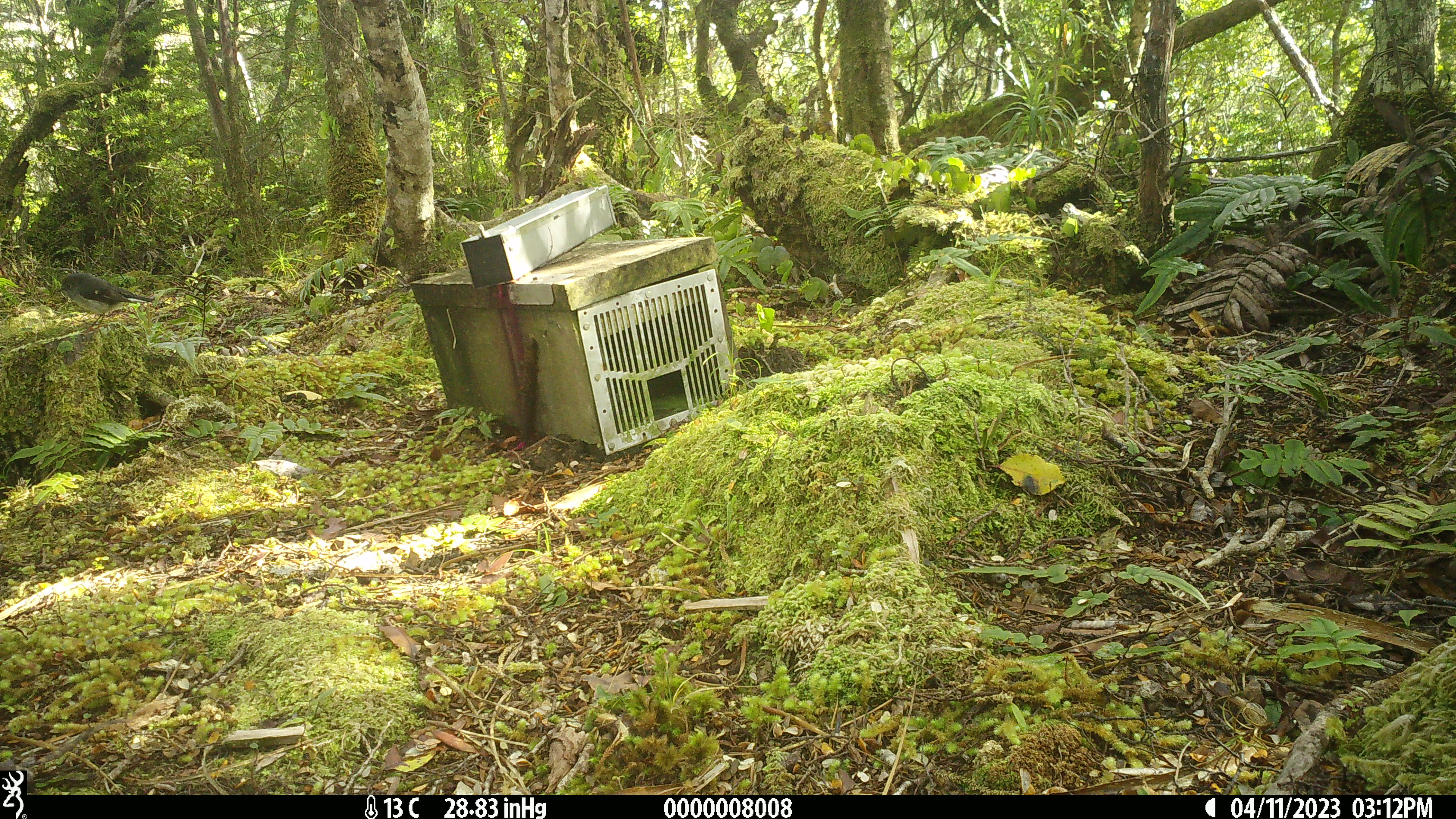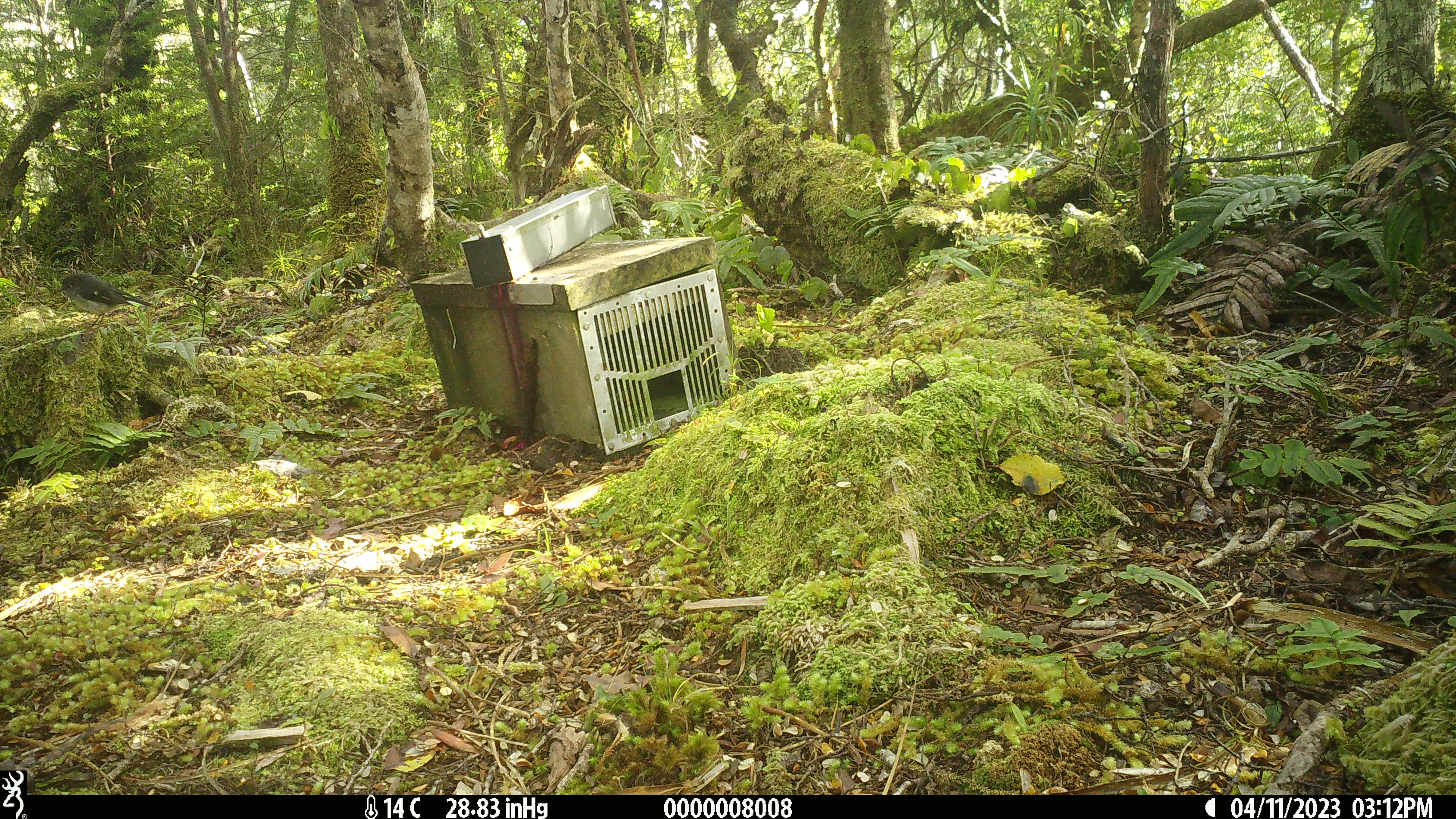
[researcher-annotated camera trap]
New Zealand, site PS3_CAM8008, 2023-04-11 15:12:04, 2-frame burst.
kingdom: Animalia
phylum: Chordata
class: Aves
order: Passeriformes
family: Petroicidae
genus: Petroica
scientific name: Petroica macrocephala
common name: tomtit